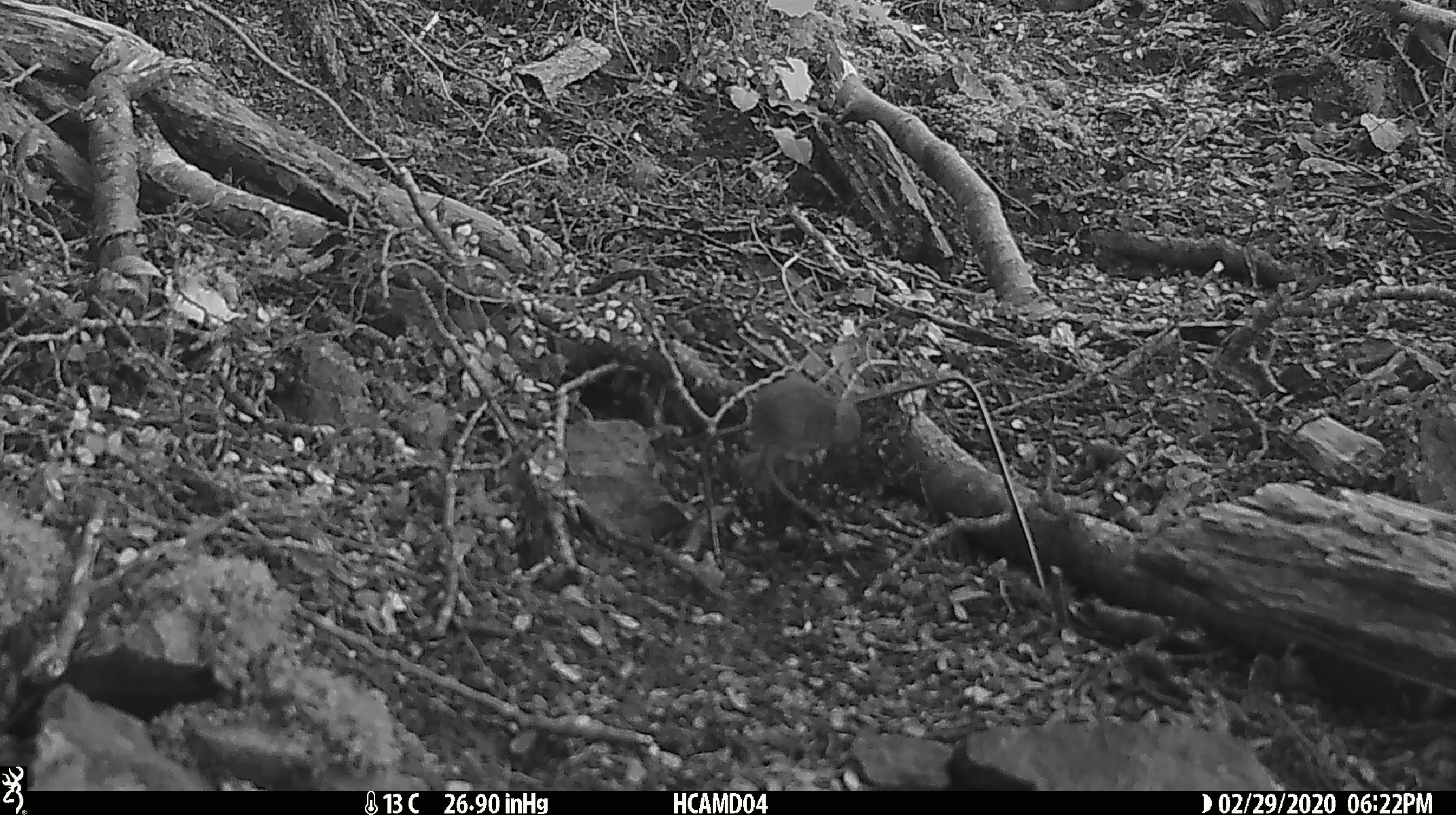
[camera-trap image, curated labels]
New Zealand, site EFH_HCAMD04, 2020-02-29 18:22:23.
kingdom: Animalia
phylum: Chordata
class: Mammalia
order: Rodentia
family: Muridae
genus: Mus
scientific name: Mus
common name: mouse